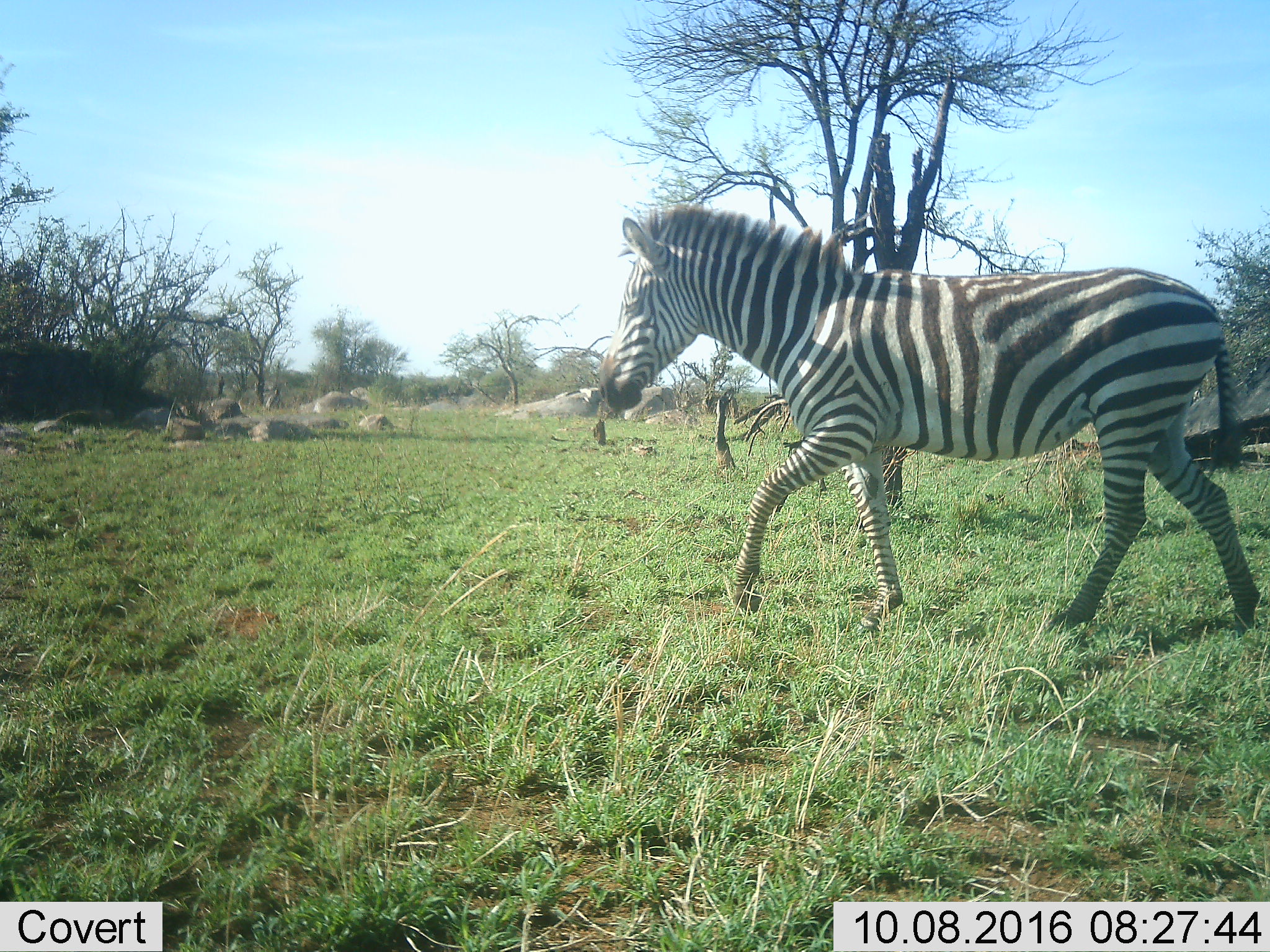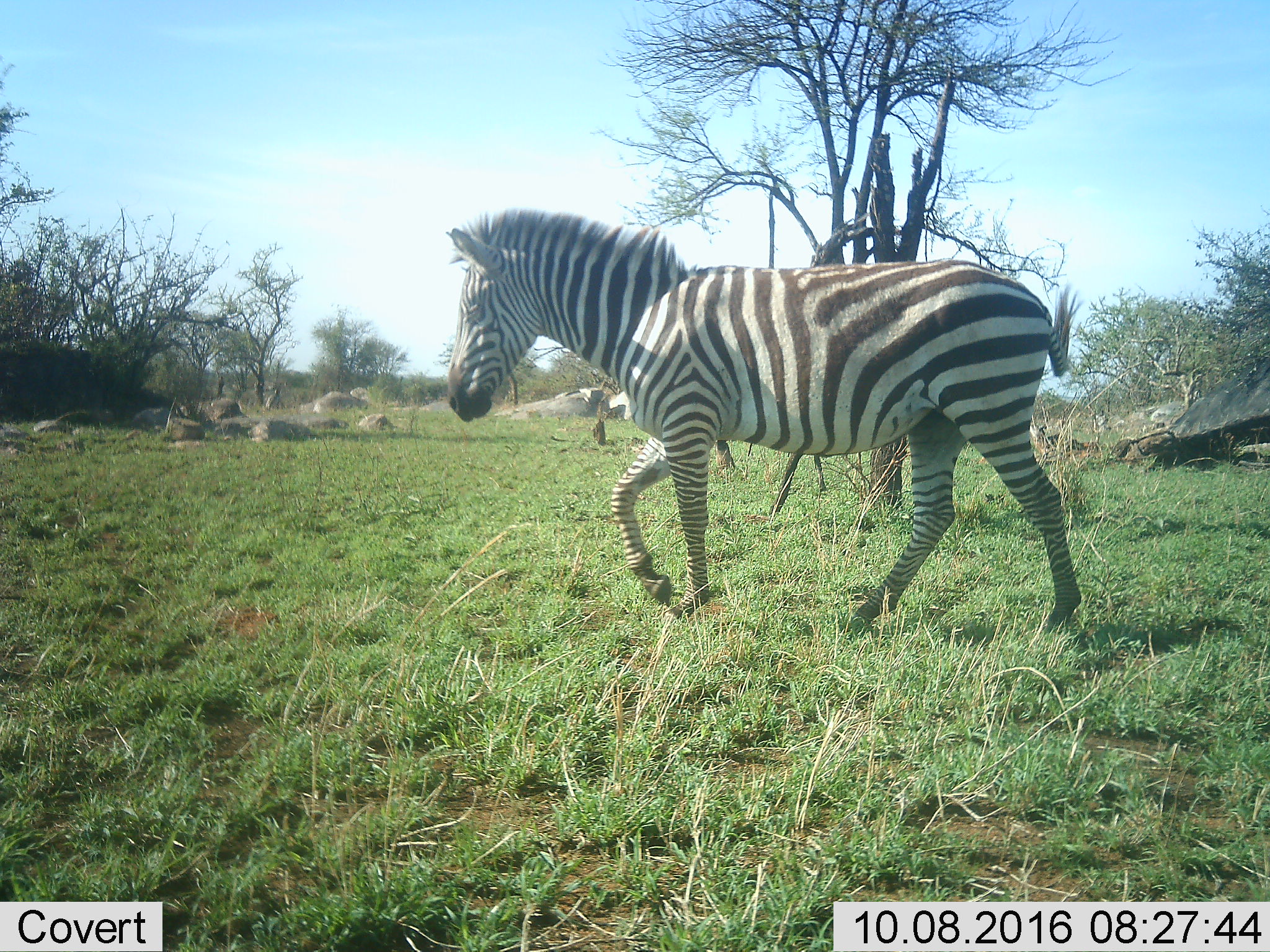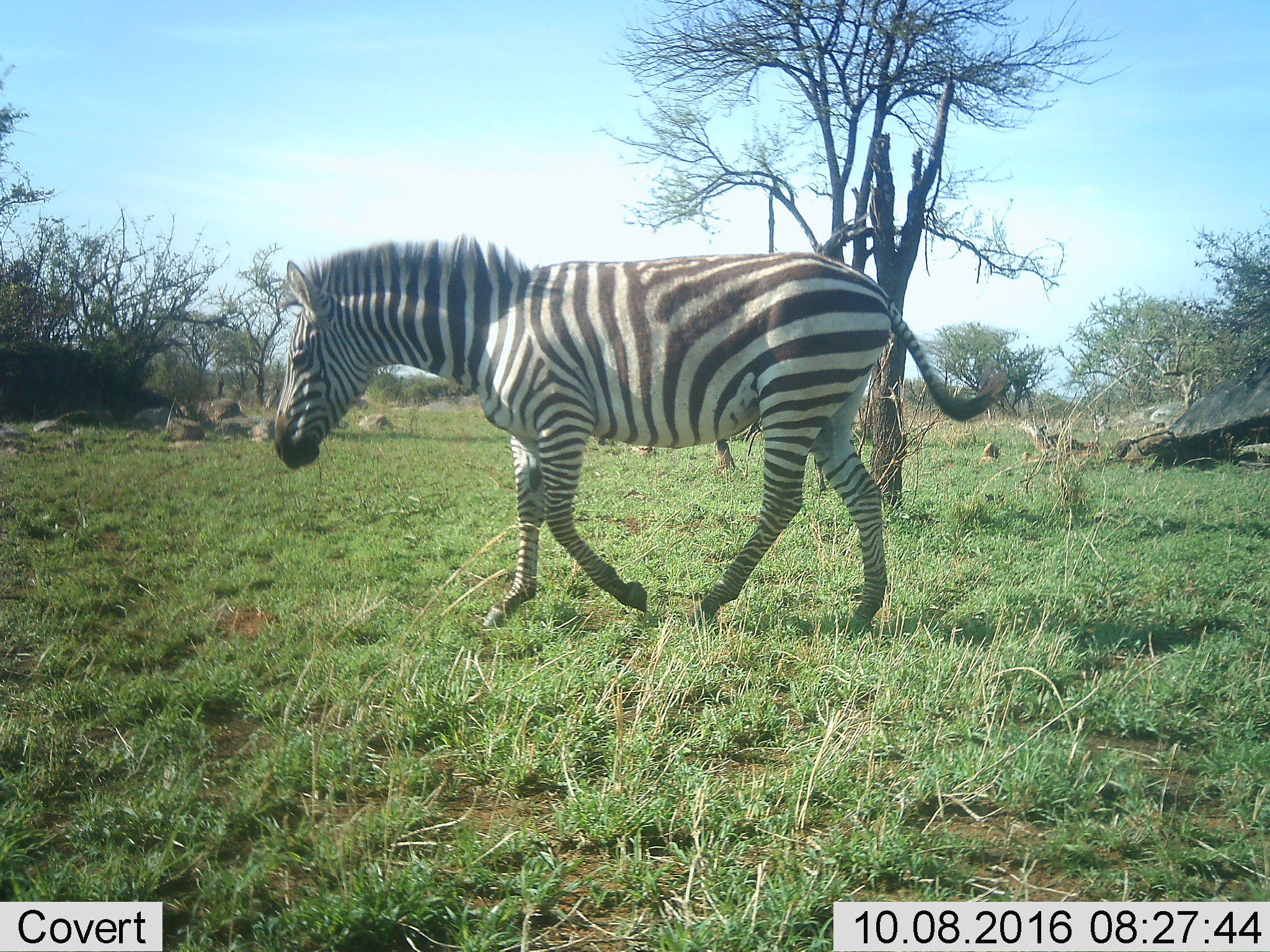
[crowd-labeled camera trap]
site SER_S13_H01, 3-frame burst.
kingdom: Animalia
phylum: Chordata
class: Mammalia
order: Perissodactyla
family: Equidae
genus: Equus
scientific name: Equus quagga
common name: plains zebra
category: zebraplains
Zebraplains (plains zebra) (Equus quagga), count 1. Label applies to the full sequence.